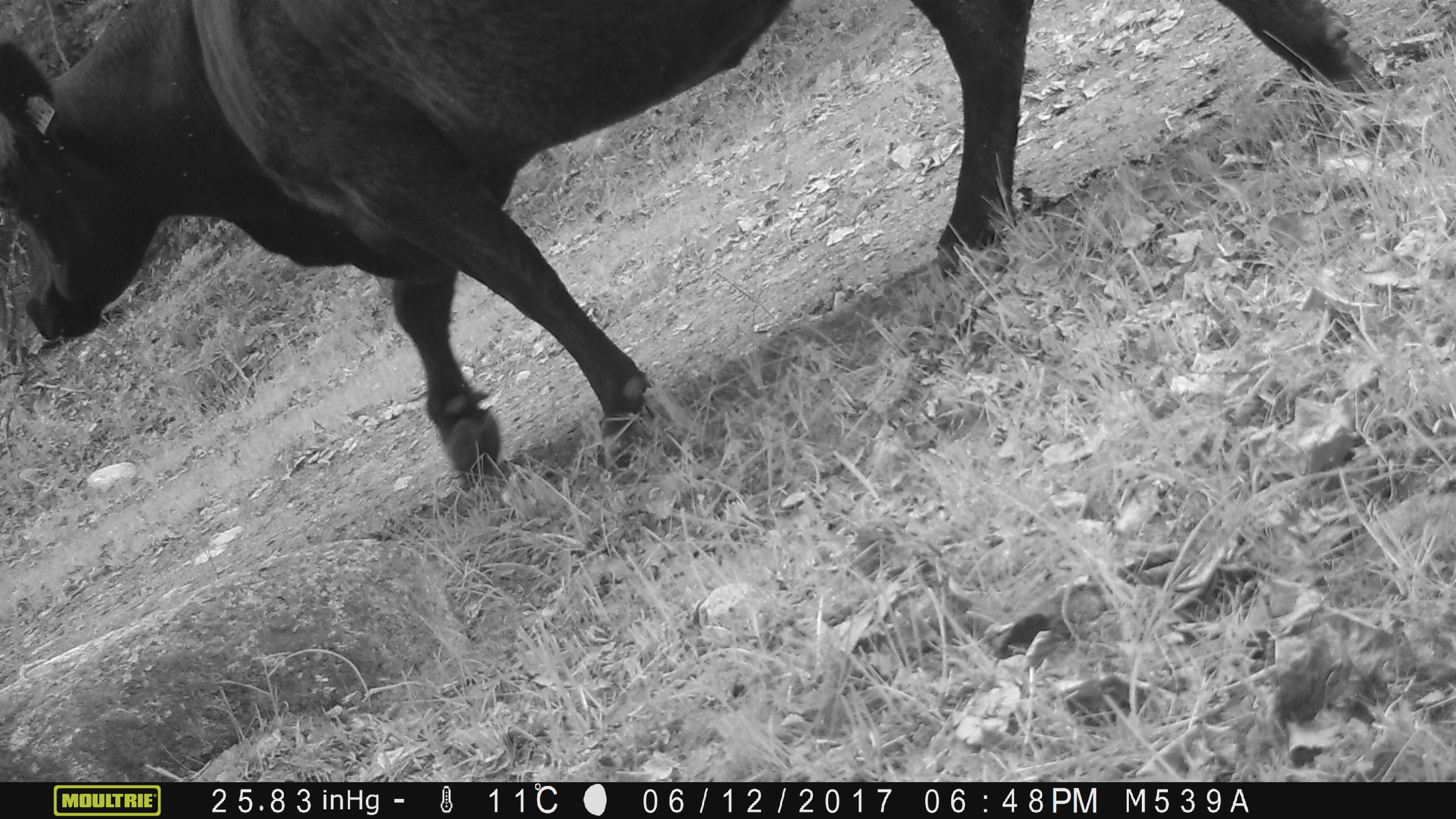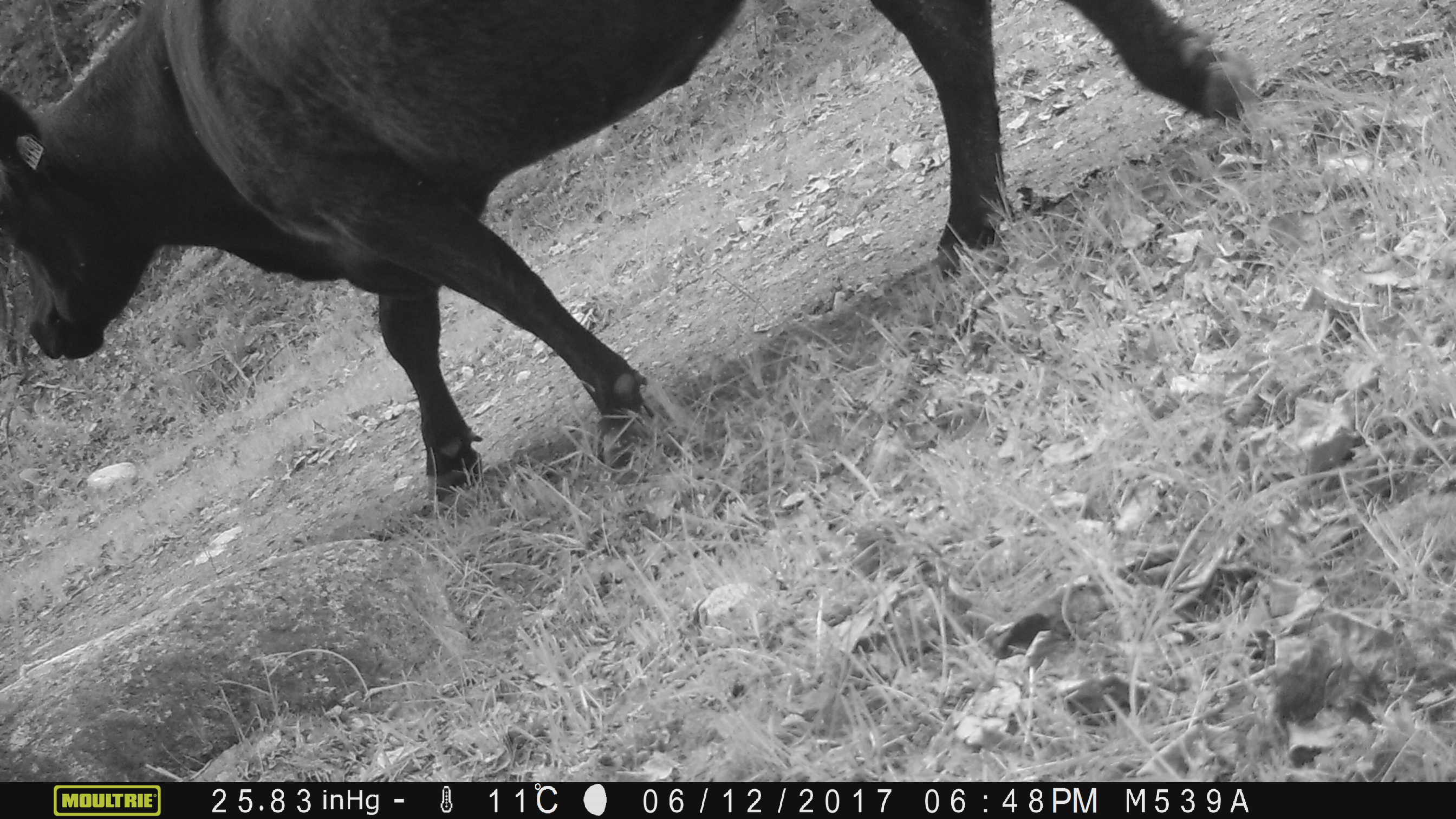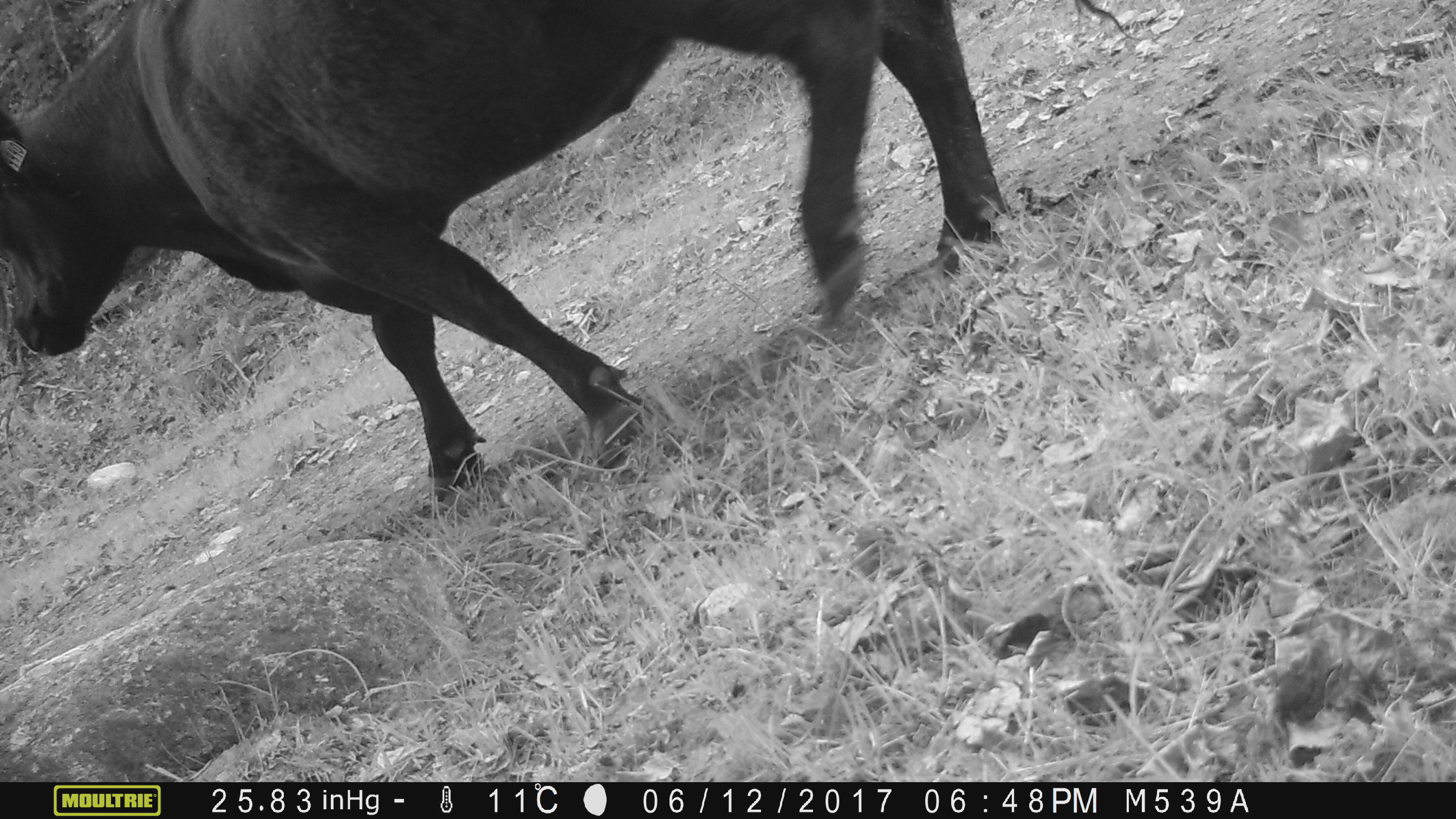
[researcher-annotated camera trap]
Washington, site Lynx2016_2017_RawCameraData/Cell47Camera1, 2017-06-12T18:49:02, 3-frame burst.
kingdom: Animalia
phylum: Chordata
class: Mammalia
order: Artiodactyla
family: Bovidae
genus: Bos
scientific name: Bos taurus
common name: domestic cattle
Domestic cattle (Bos taurus). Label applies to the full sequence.